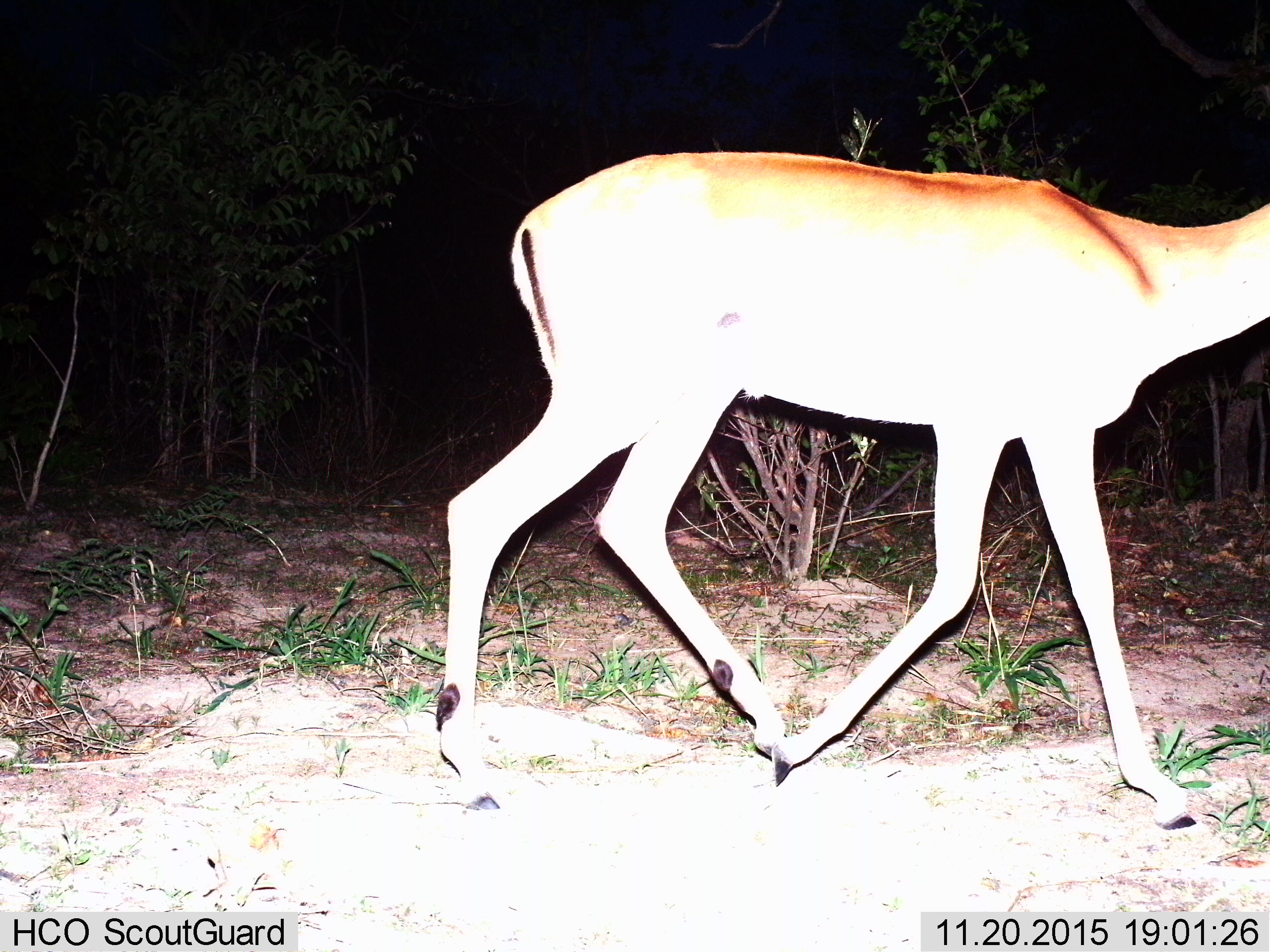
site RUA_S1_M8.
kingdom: Animalia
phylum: Chordata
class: Mammalia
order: Artiodactyla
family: Bovidae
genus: Aepyceros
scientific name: Aepyceros melampus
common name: impala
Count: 1.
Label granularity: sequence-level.